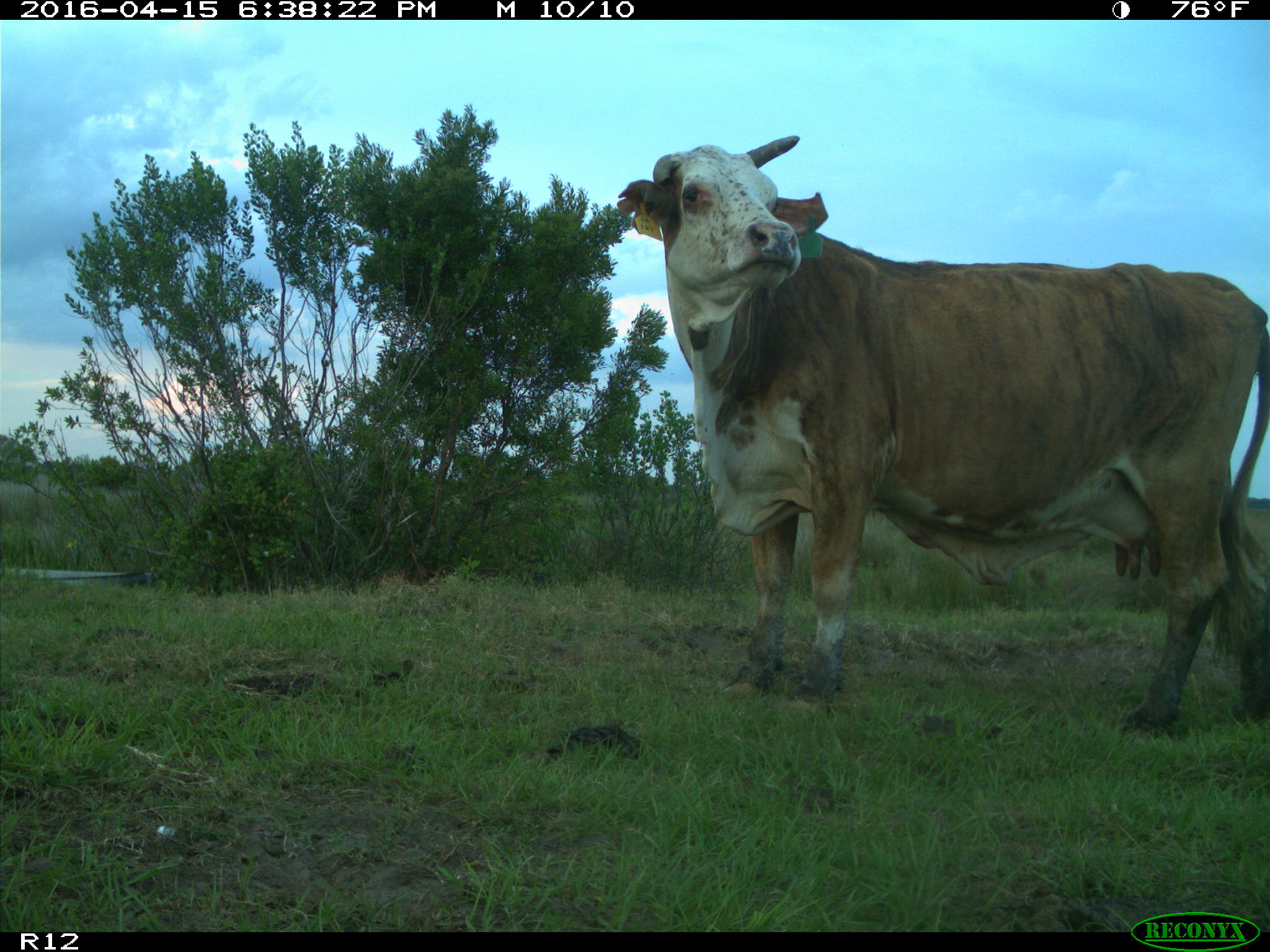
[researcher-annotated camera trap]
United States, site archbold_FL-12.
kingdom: Animalia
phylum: Chordata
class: Mammalia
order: Artiodactyla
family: Bovidae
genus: Bos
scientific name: Bos taurus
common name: domestic cow